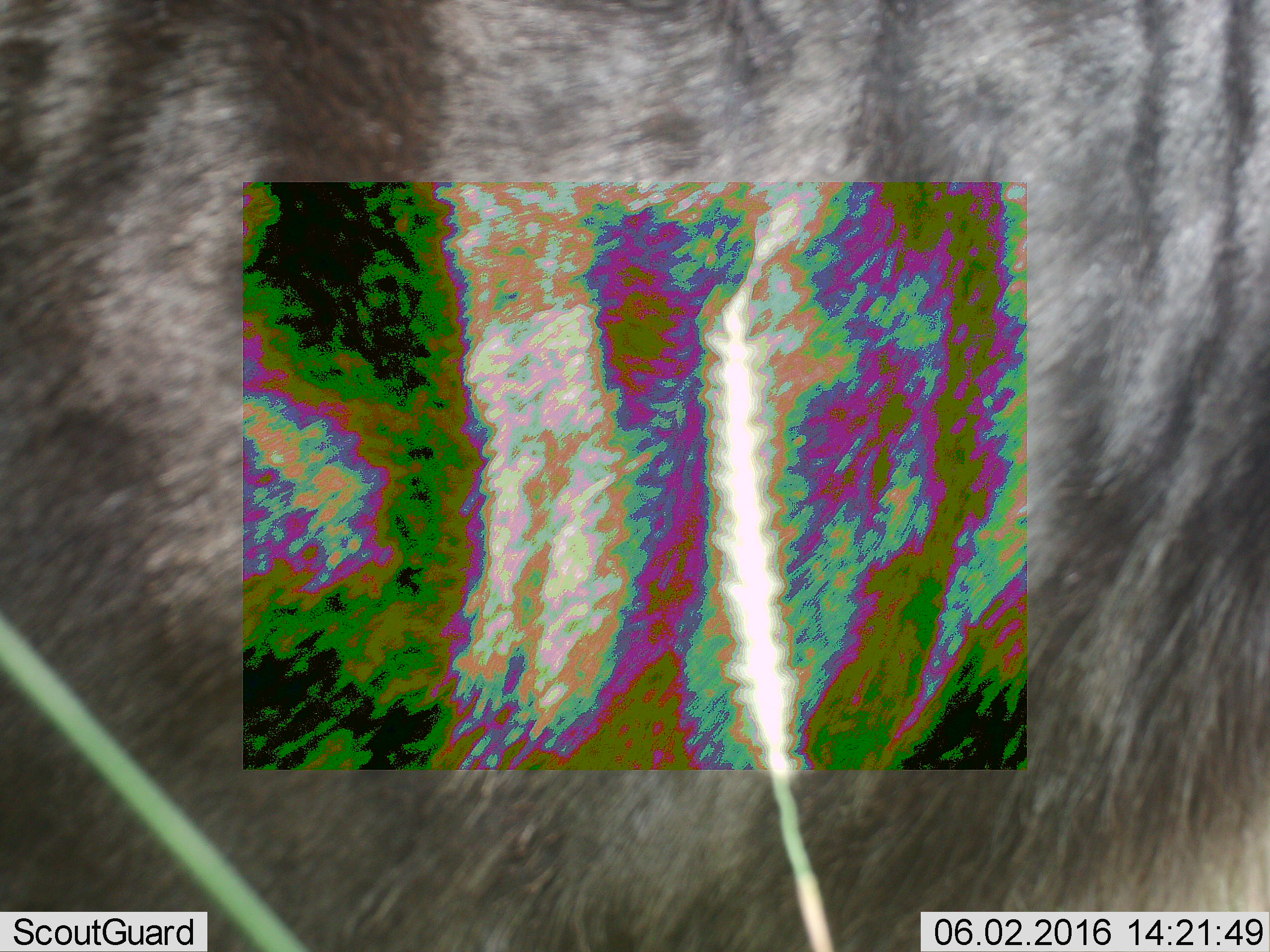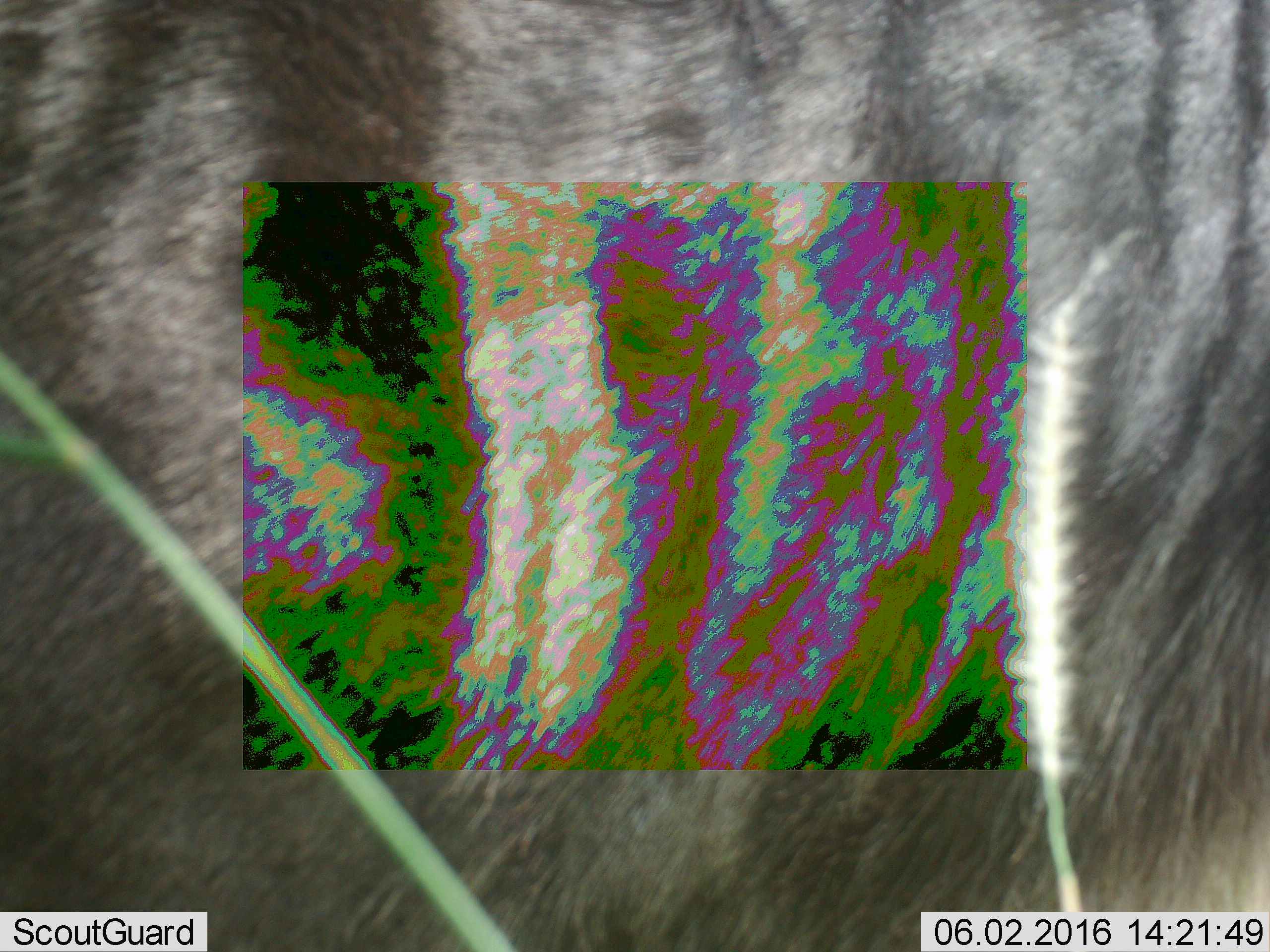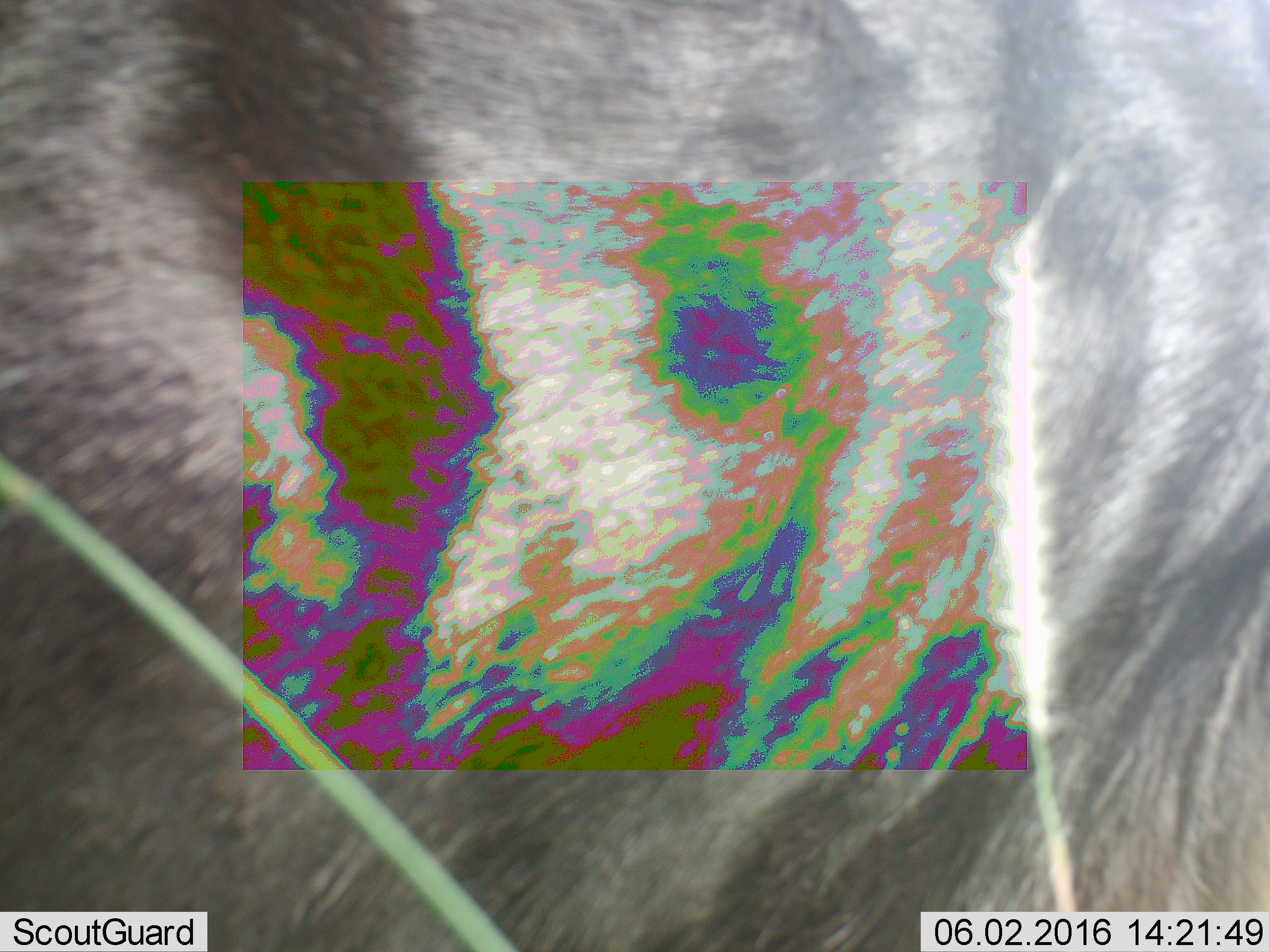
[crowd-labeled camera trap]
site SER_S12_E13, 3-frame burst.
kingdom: Animalia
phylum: Chordata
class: Mammalia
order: Artiodactyla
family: Bovidae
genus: Connochaetes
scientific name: Connochaetes taurinus taurinus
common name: blue wildebeest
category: wildebeestblue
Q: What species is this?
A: Wildebeestblue (blue wildebeest) (Connochaetes taurinus taurinus).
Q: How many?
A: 1.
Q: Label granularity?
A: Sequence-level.